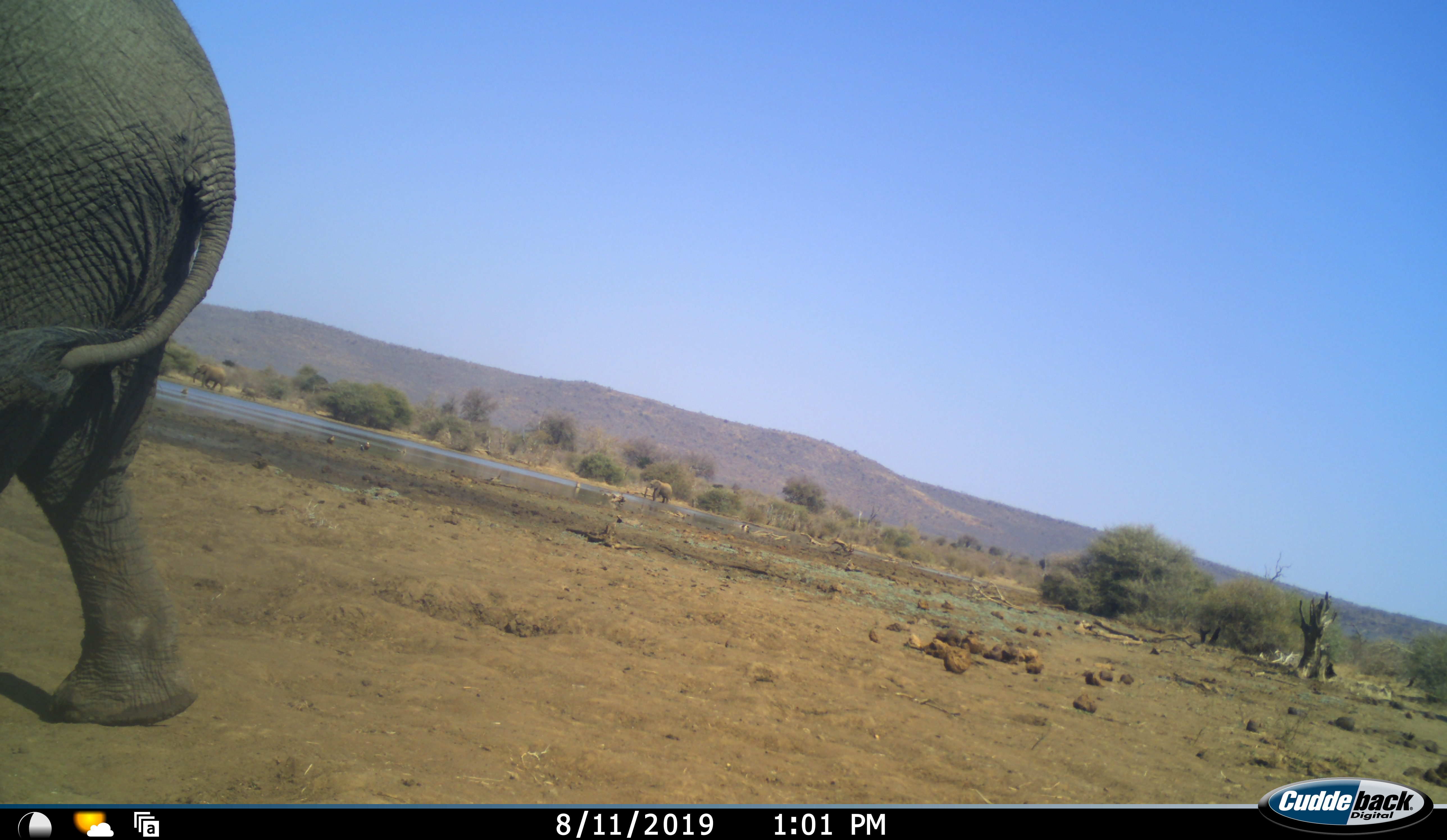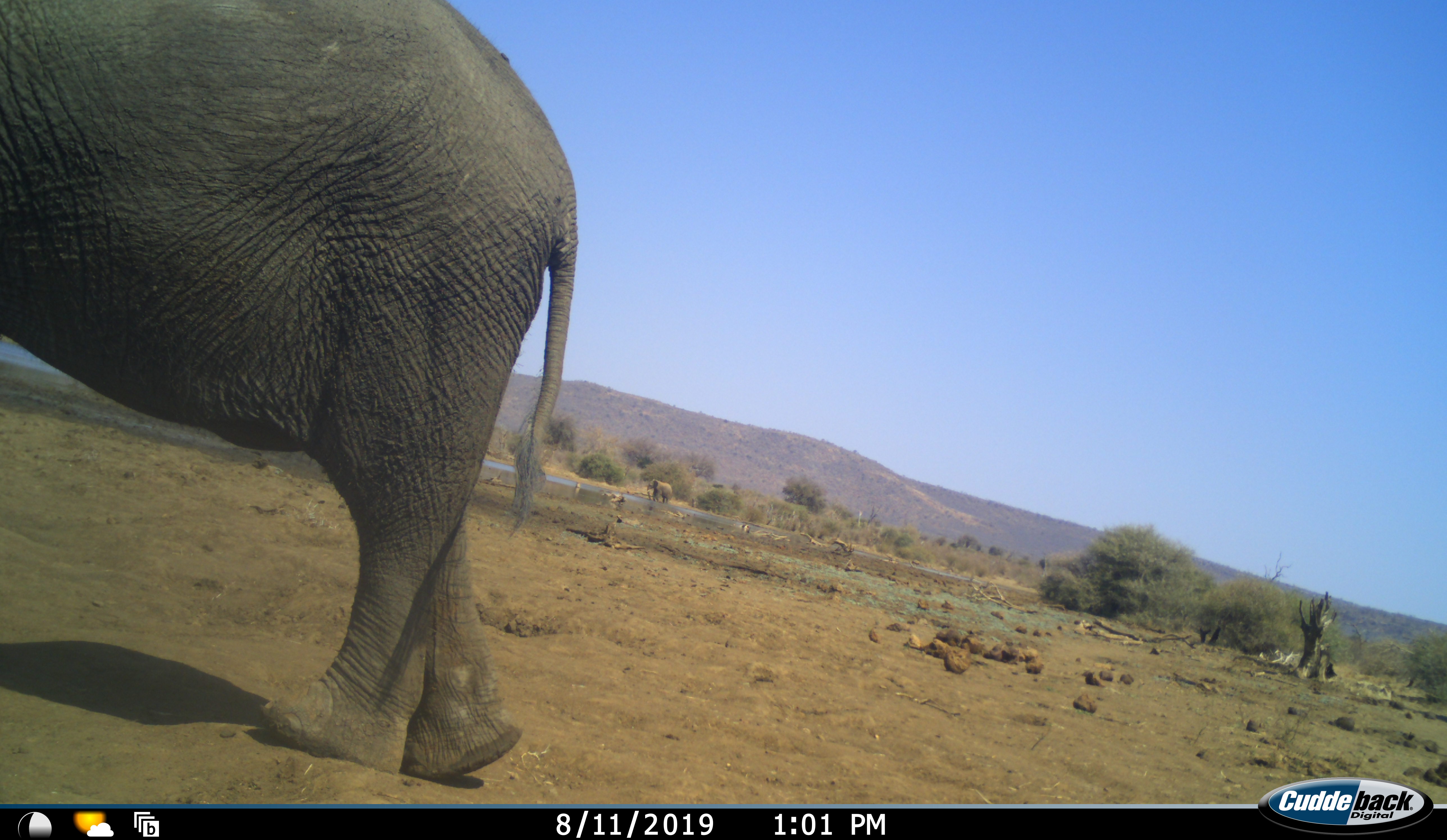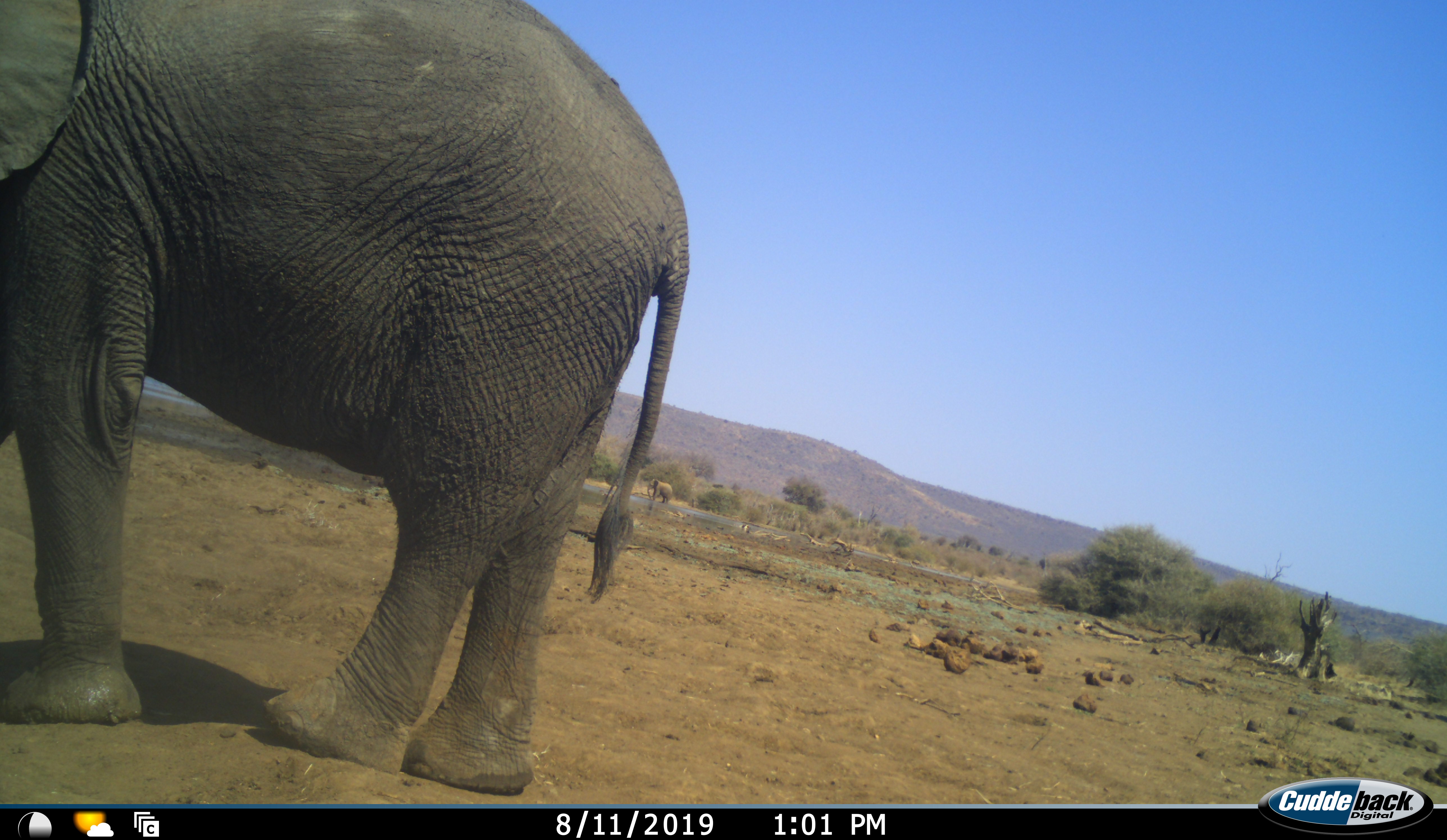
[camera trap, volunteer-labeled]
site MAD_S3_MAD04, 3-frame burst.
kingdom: Animalia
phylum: Chordata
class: Mammalia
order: Proboscidea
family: Elephantidae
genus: Loxodonta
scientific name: Loxodonta africana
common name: african bush elephant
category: elephant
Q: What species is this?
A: Elephant (african bush elephant) (Loxodonta africana).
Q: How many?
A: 2.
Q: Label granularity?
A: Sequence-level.